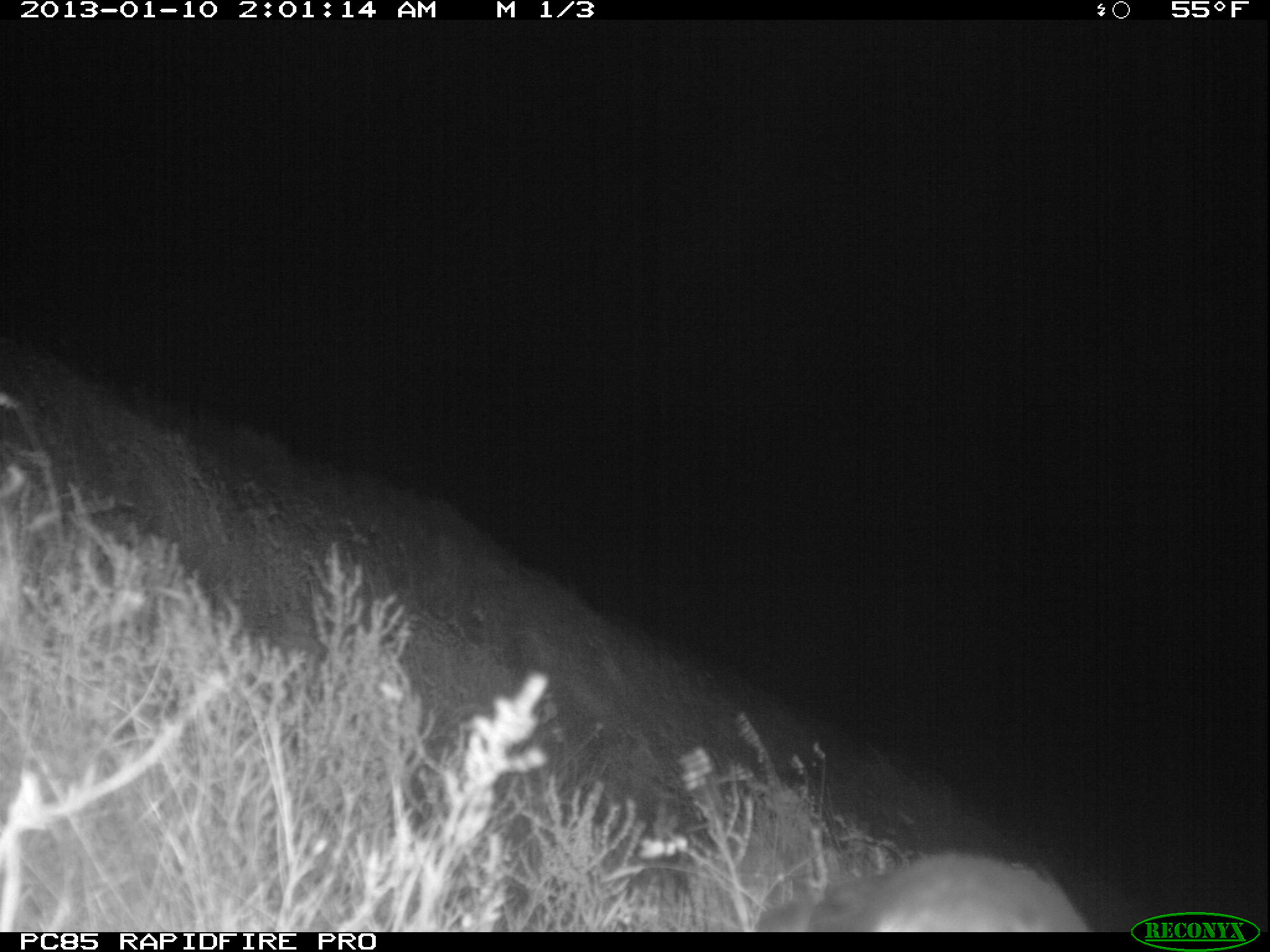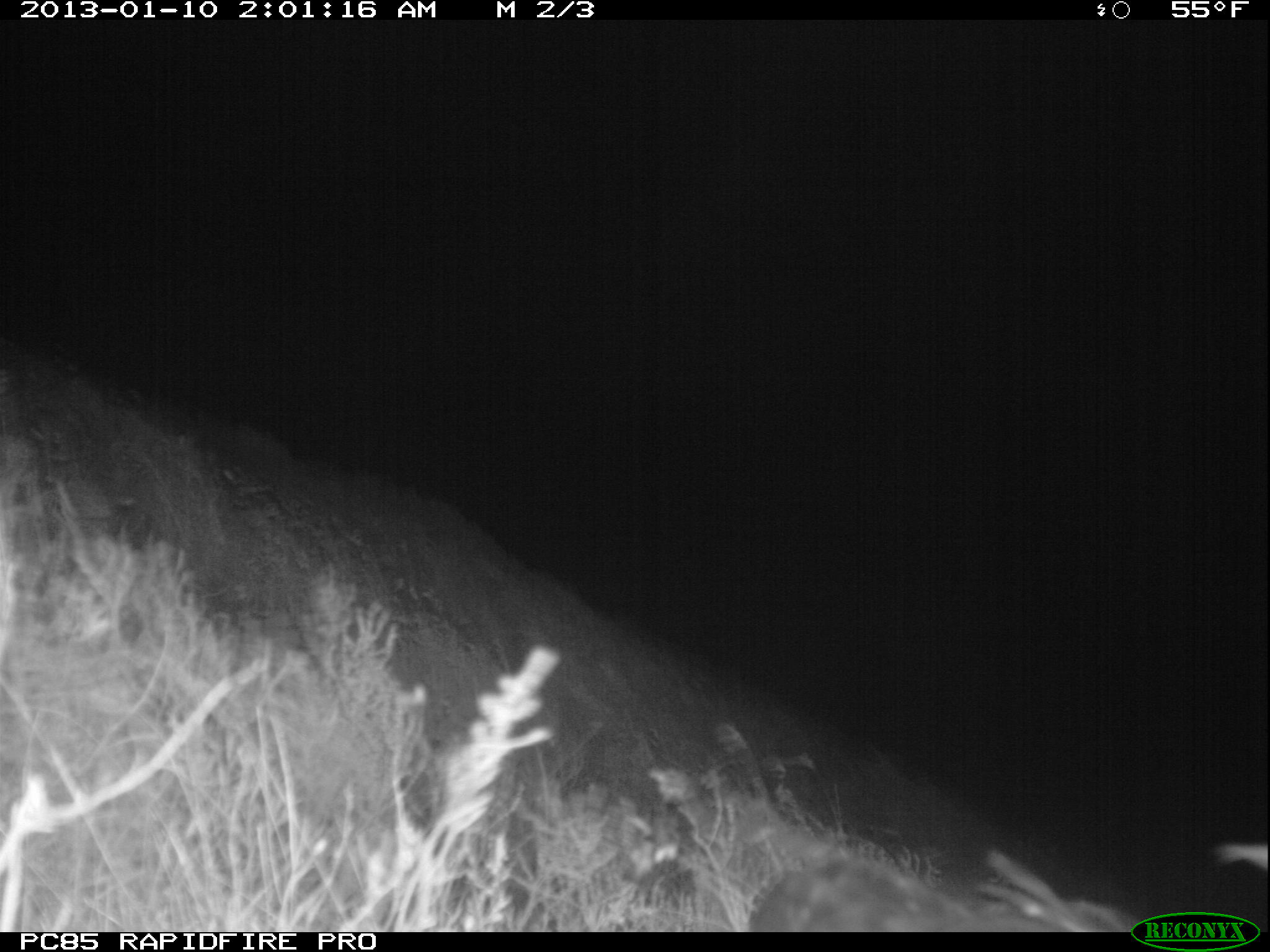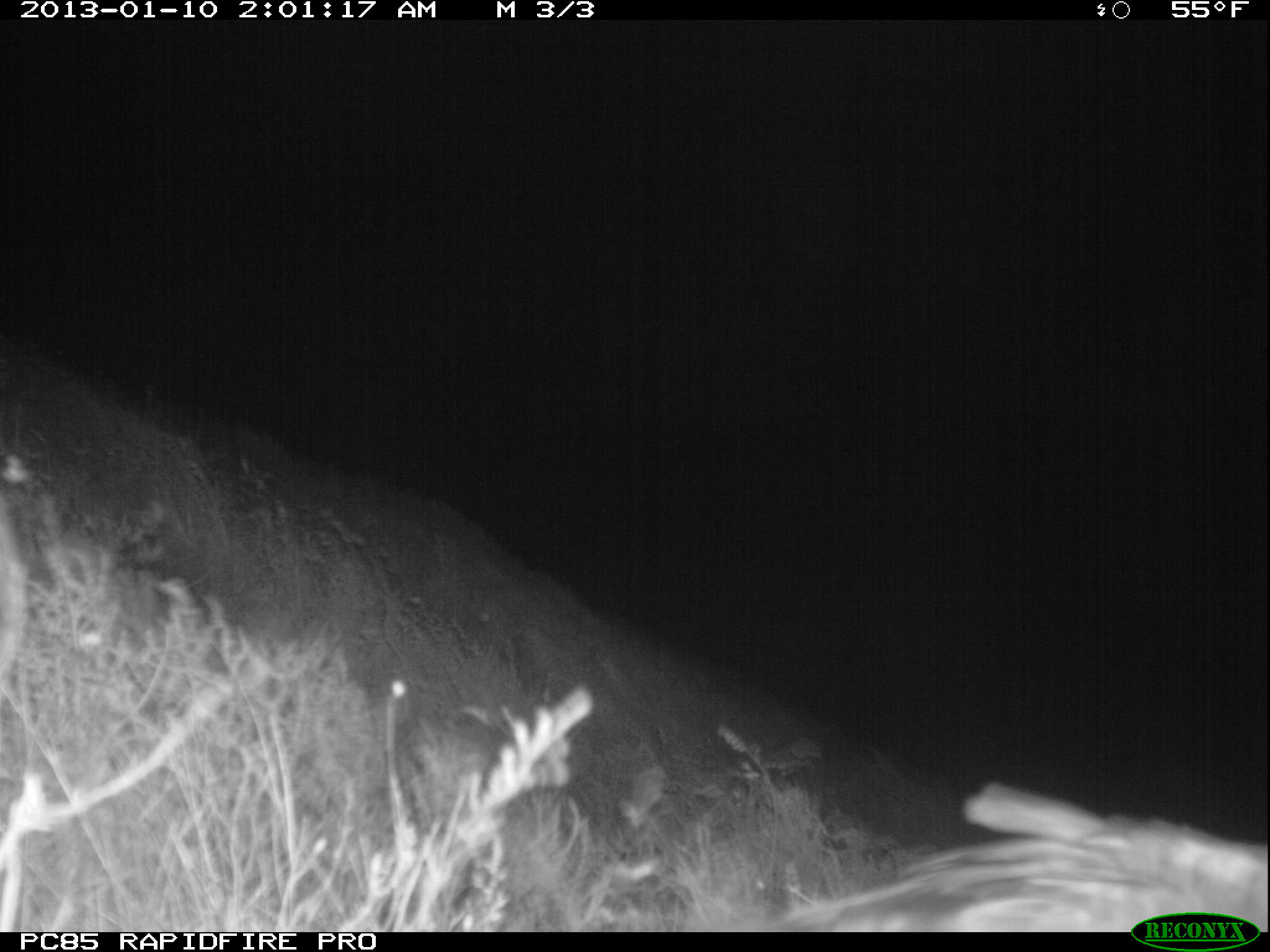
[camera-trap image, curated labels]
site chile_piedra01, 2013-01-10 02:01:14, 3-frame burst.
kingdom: Animalia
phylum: Chordata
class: Aves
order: Procellariiformes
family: Procellariidae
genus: Calonectris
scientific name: Calonectris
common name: shearwater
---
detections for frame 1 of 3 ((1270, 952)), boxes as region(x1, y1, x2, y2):
shearwater: region(743, 851, 1090, 935)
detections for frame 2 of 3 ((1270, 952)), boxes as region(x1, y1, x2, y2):
shearwater: region(741, 849, 1125, 934)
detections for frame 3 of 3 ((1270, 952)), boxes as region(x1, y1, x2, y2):
shearwater: region(752, 780, 1266, 930)